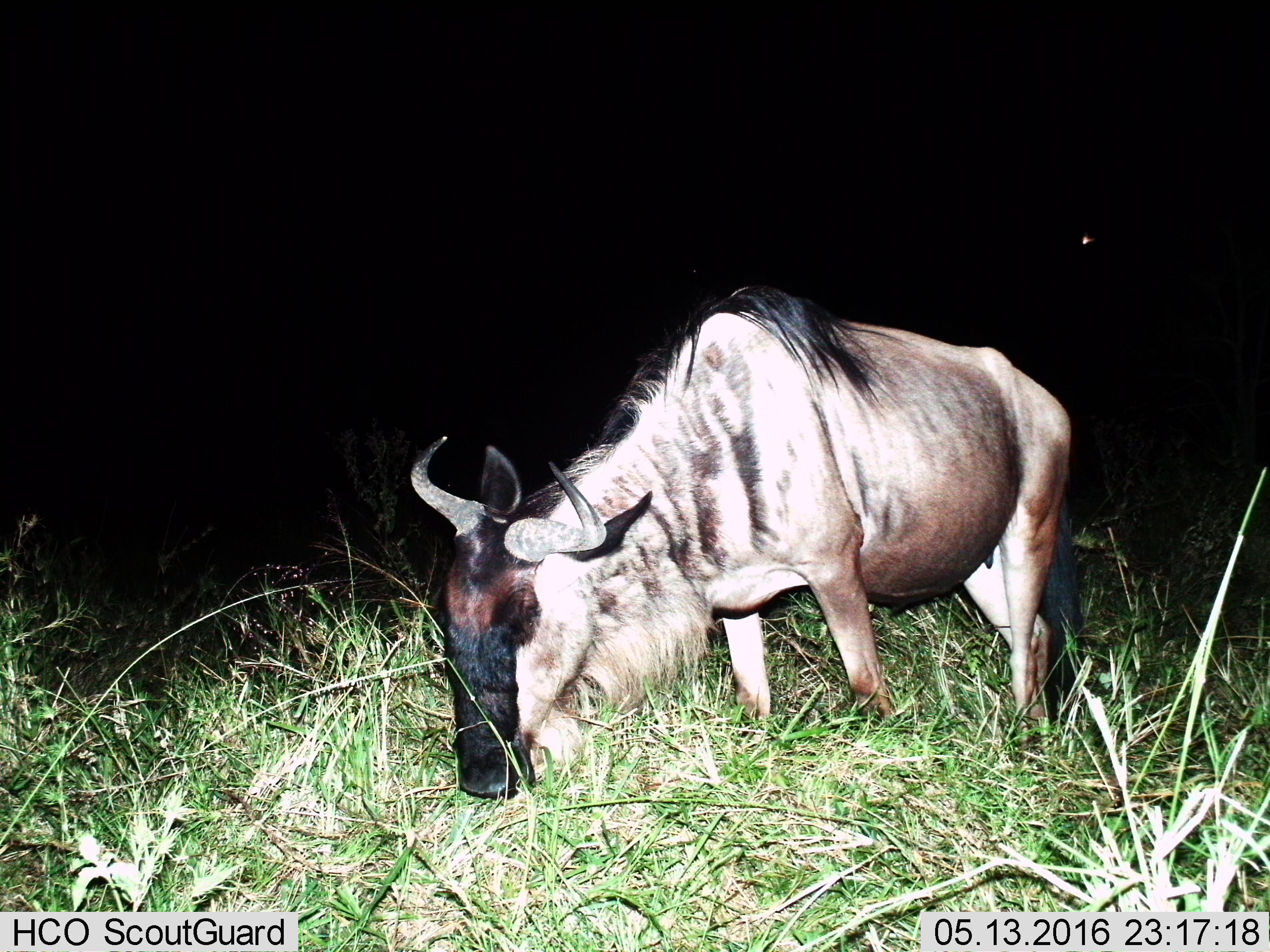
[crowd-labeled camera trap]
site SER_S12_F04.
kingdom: Animalia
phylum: Chordata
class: Mammalia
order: Artiodactyla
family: Bovidae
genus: Connochaetes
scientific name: Connochaetes taurinus taurinus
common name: blue wildebeest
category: wildebeestblue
Wildebeestblue (blue wildebeest) (Connochaetes taurinus taurinus), count 1. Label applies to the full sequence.